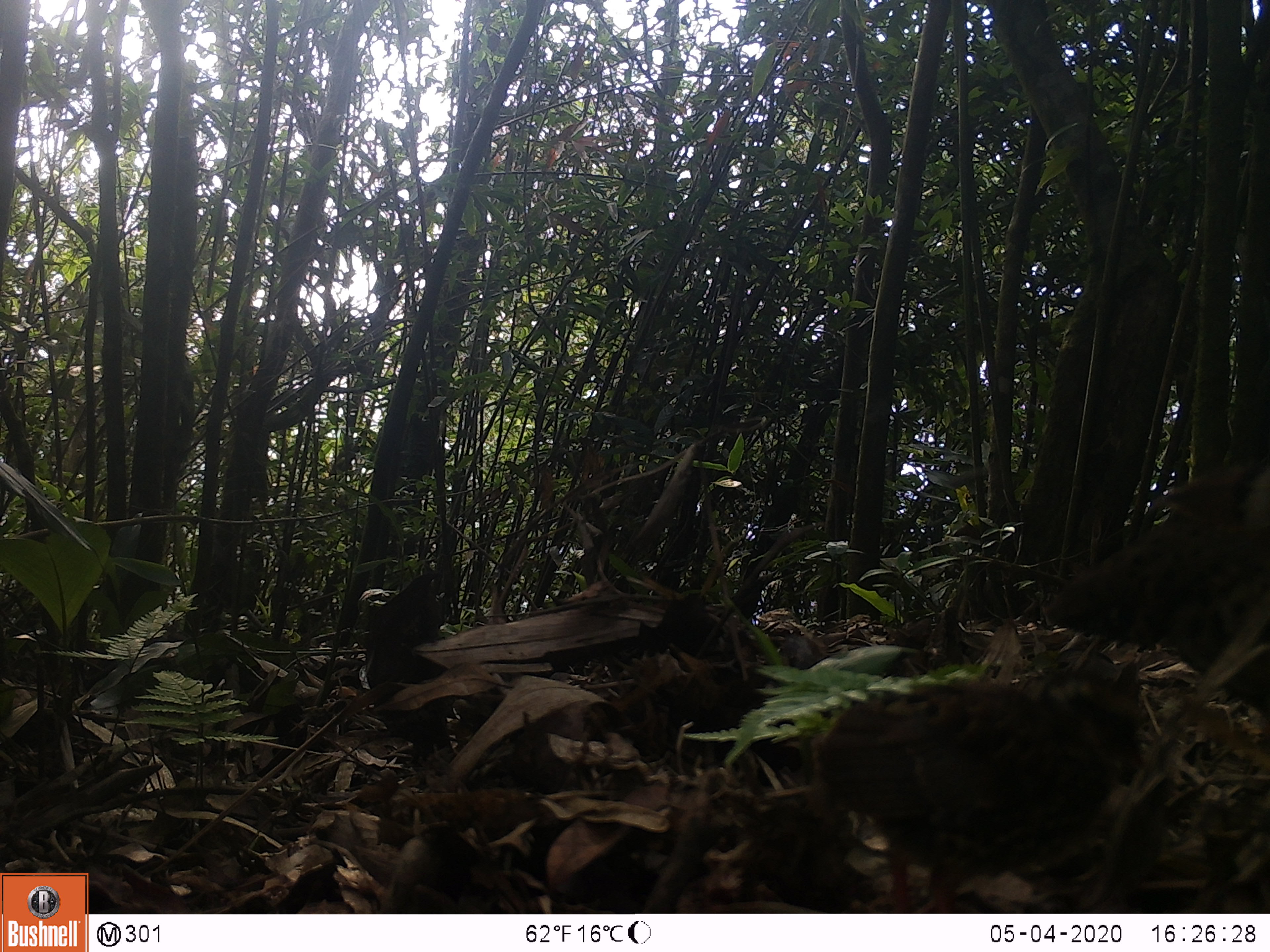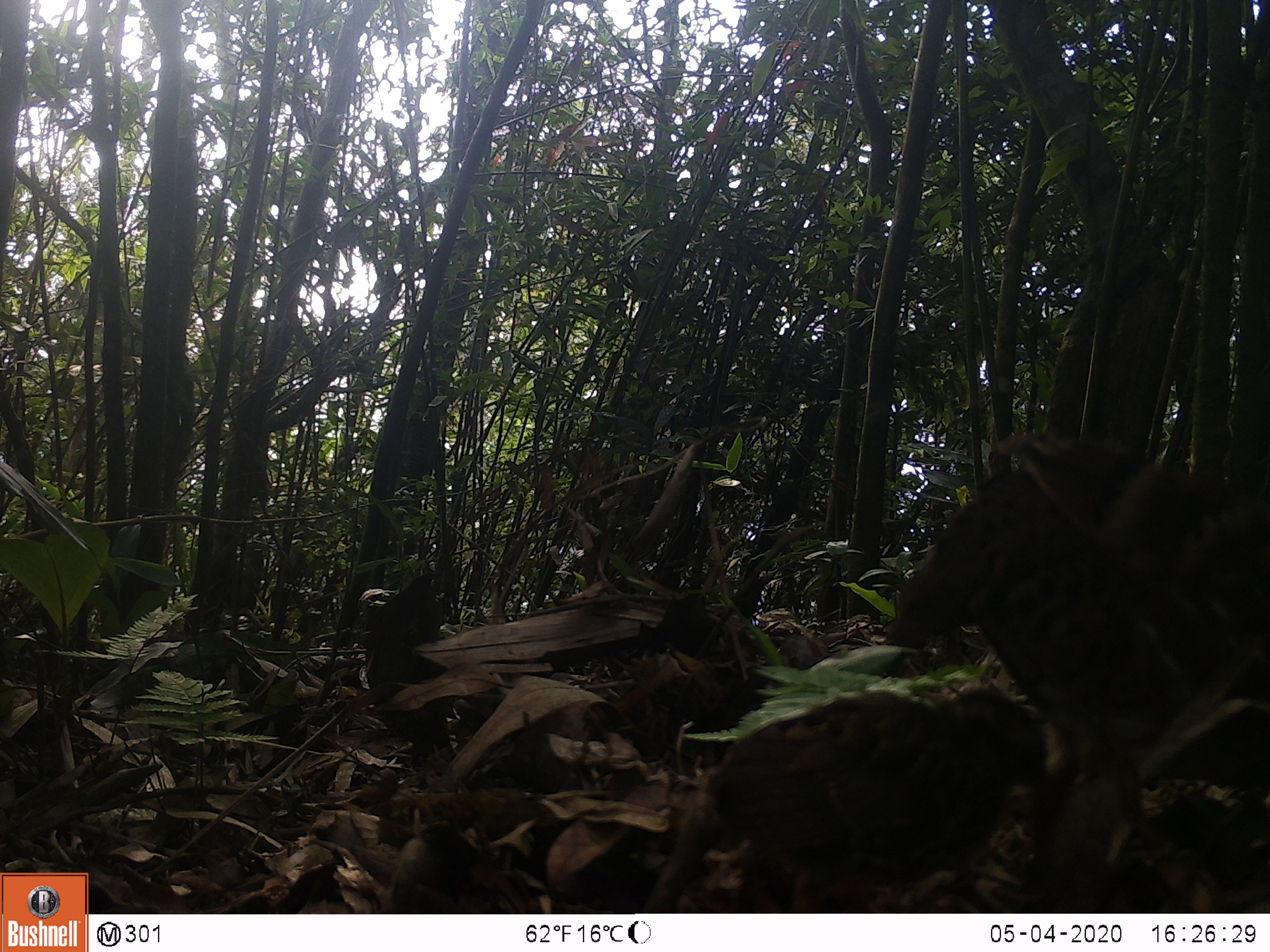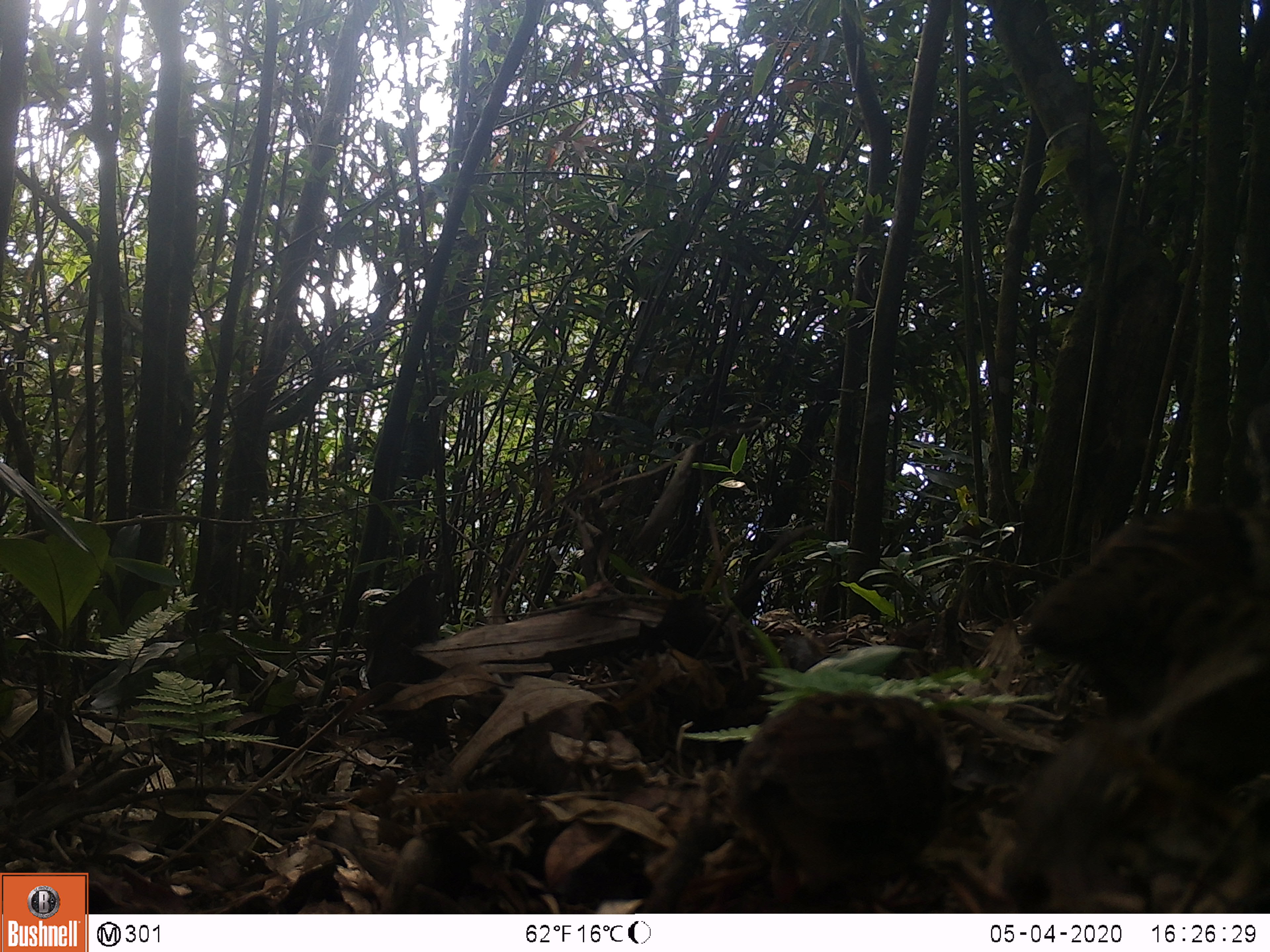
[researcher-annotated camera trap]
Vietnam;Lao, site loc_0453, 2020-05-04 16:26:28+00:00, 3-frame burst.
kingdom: Animalia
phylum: Chordata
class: Aves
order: Galliformes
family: Phasianidae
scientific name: Phasianidae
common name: partridge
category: unidentified partridge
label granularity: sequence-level